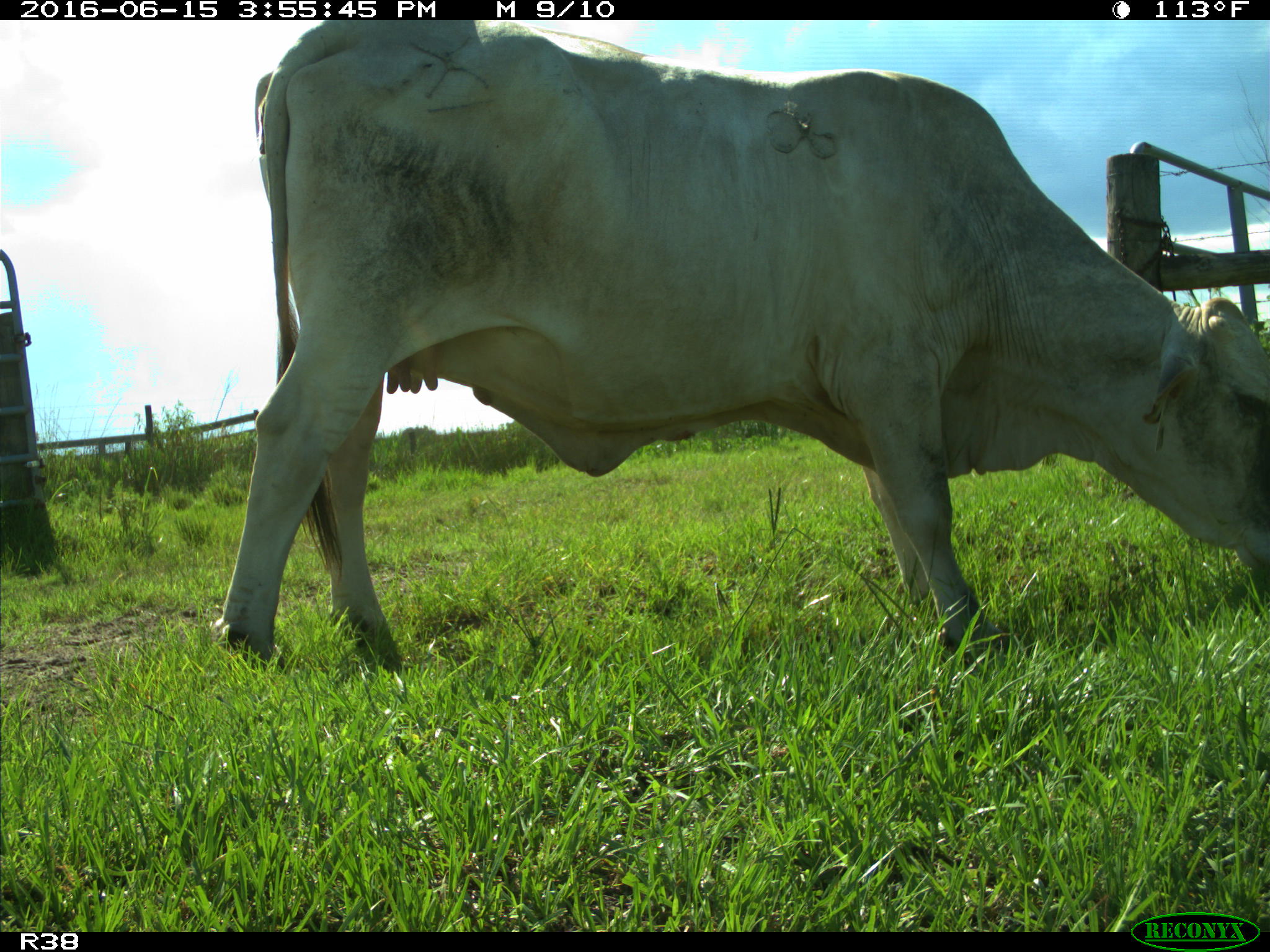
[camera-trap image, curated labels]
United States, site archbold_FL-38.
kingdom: Animalia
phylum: Chordata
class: Mammalia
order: Artiodactyla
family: Bovidae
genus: Bos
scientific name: Bos taurus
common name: domestic cow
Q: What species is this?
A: Bos taurus (domestic cow).